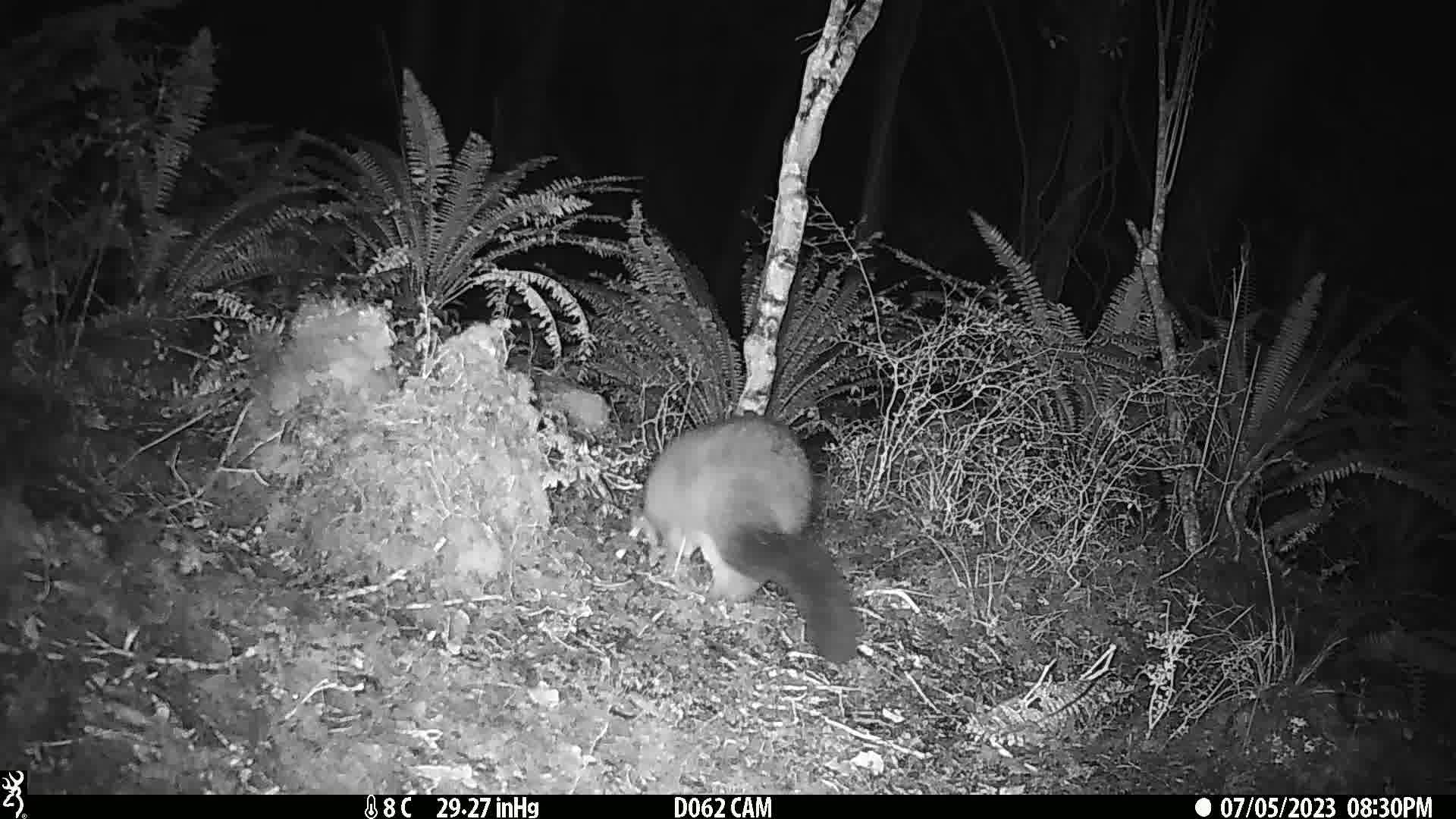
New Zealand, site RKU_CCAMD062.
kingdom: Animalia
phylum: Chordata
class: Mammalia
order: Diprotodontia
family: Phalangeridae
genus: Trichosurus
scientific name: Trichosurus vulpecula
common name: common brushtail possum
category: possum